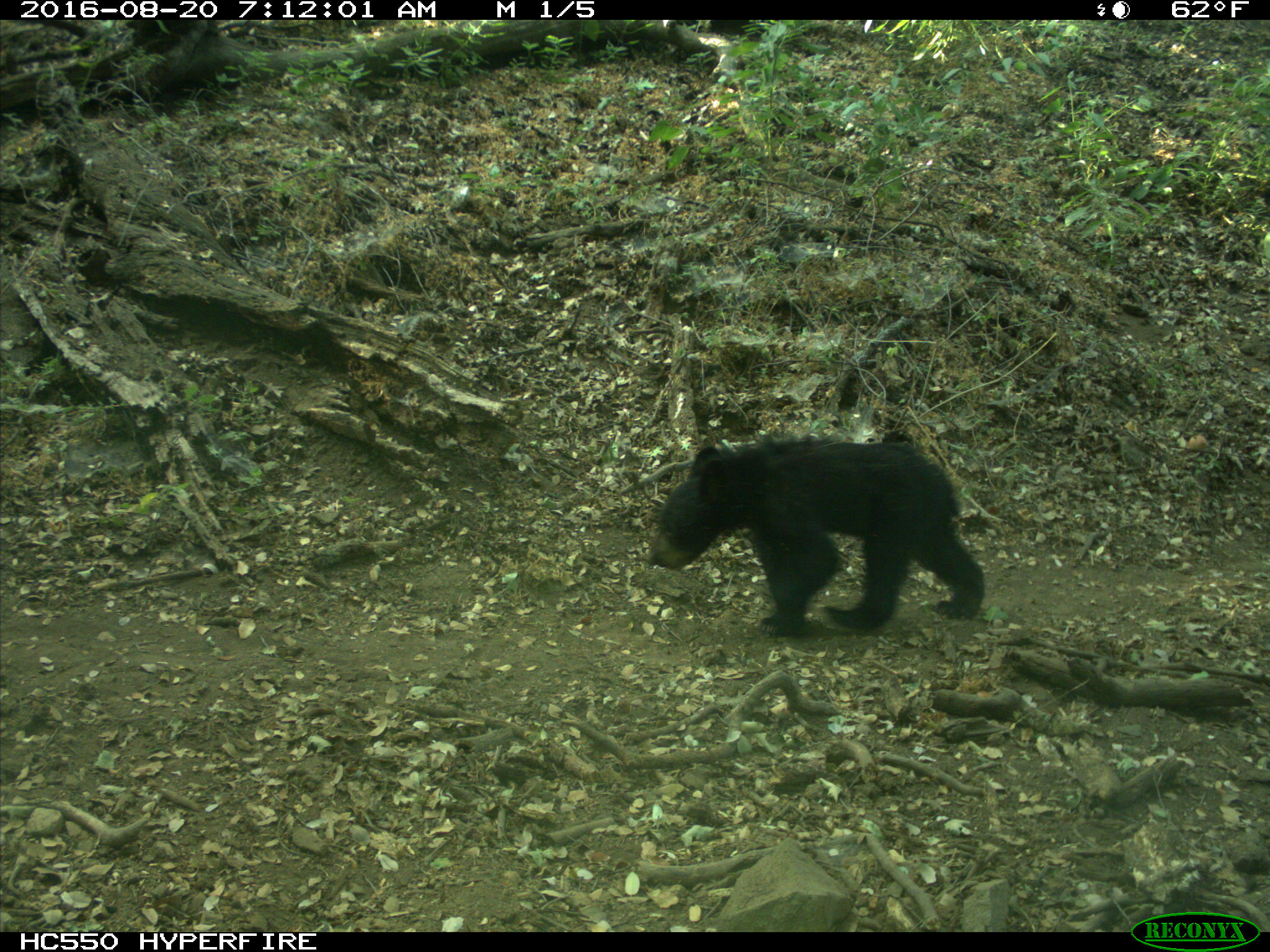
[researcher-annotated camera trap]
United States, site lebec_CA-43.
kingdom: Animalia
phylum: Chordata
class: Mammalia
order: Carnivora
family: Ursidae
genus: Ursus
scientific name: Ursus americanus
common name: american black bear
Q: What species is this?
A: Ursus americanus (american black bear).